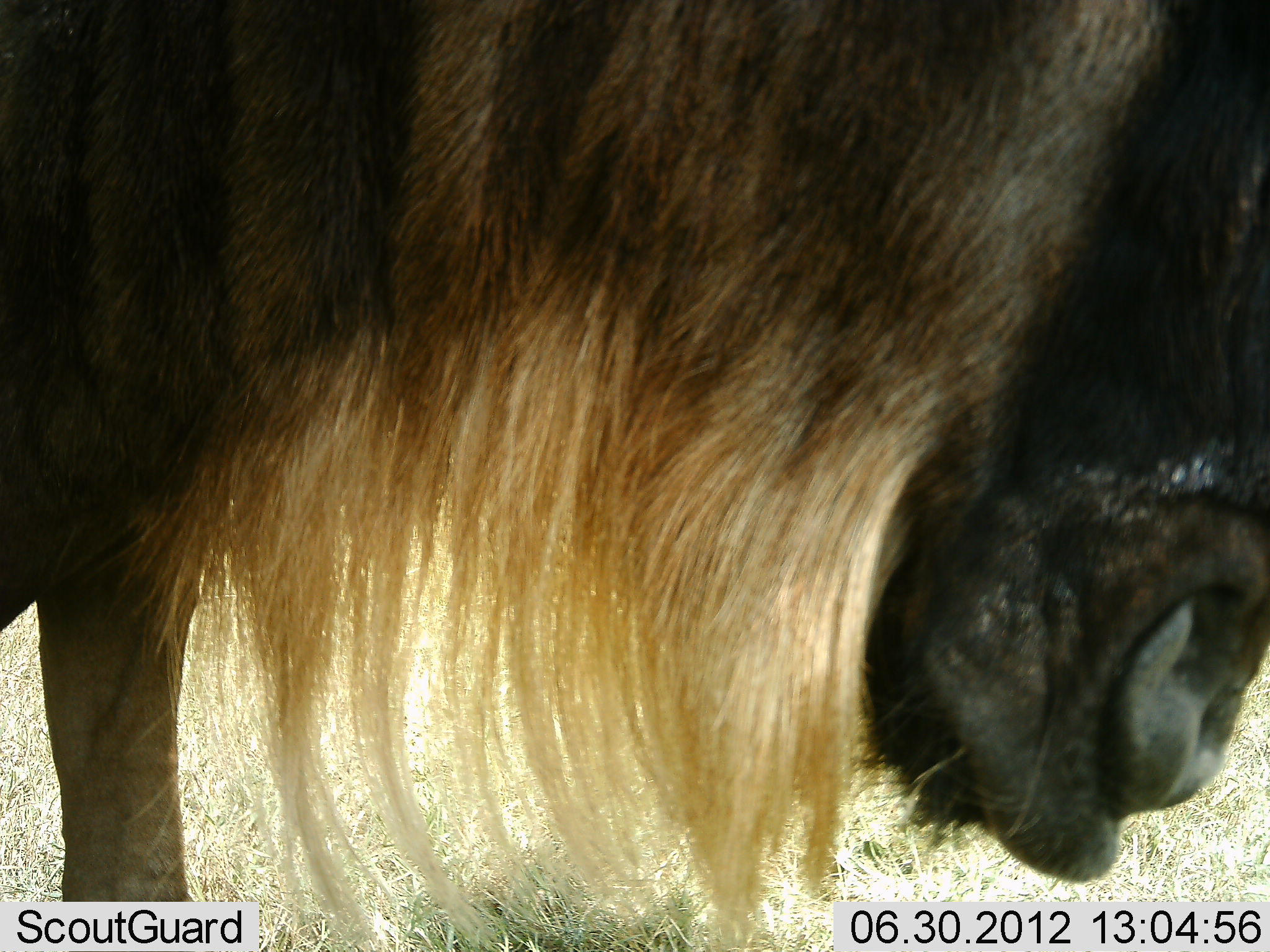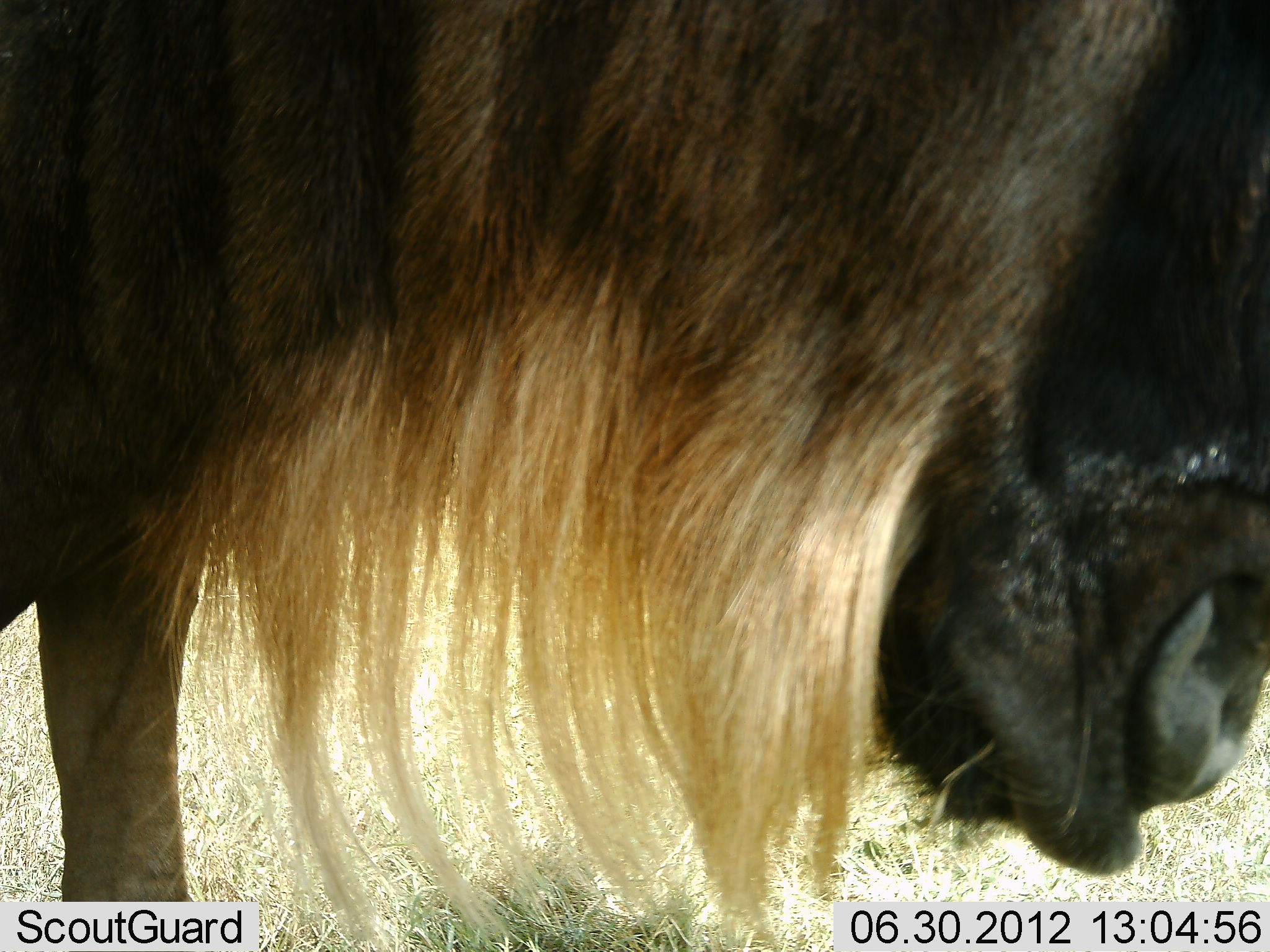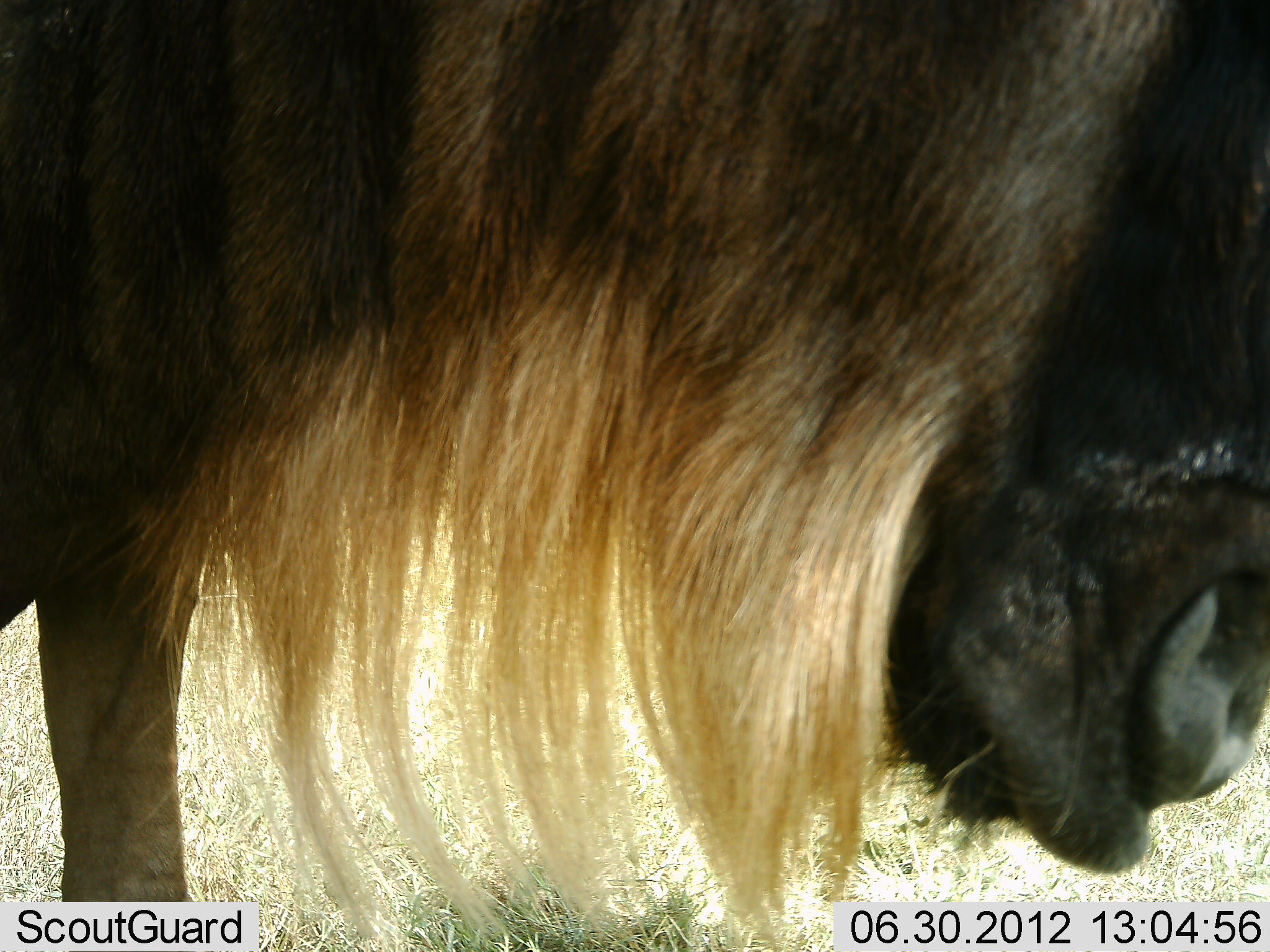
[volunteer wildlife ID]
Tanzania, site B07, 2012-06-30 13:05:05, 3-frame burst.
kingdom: Animalia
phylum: Chordata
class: Mammalia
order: Artiodactyla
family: Bovidae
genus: Connochaetes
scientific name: Connochaetes taurinus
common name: blue wildebeest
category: wildebeest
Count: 1.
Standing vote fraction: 78%.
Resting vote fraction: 0%.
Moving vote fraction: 0%.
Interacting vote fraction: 0%.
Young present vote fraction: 0%.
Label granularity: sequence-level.